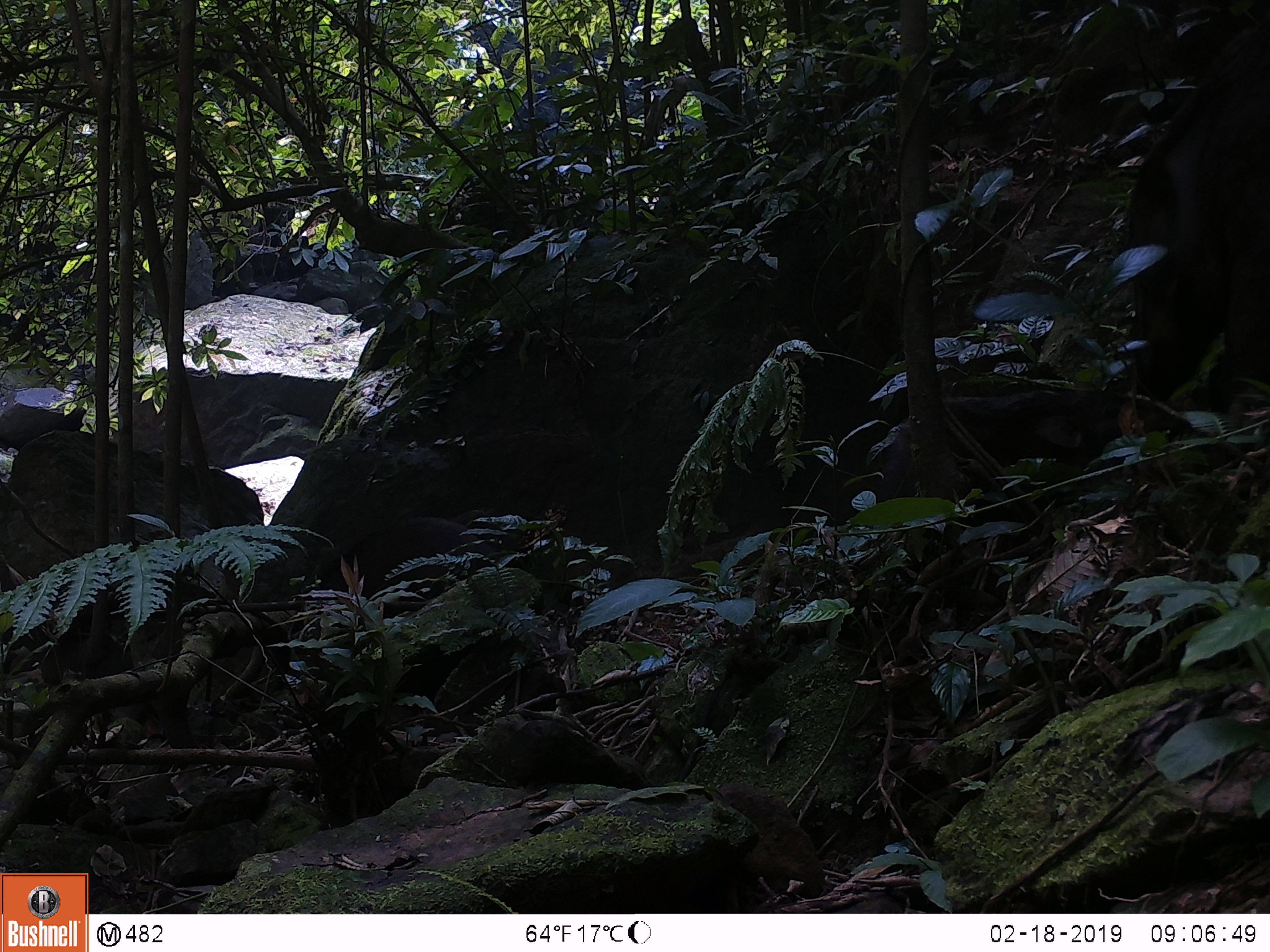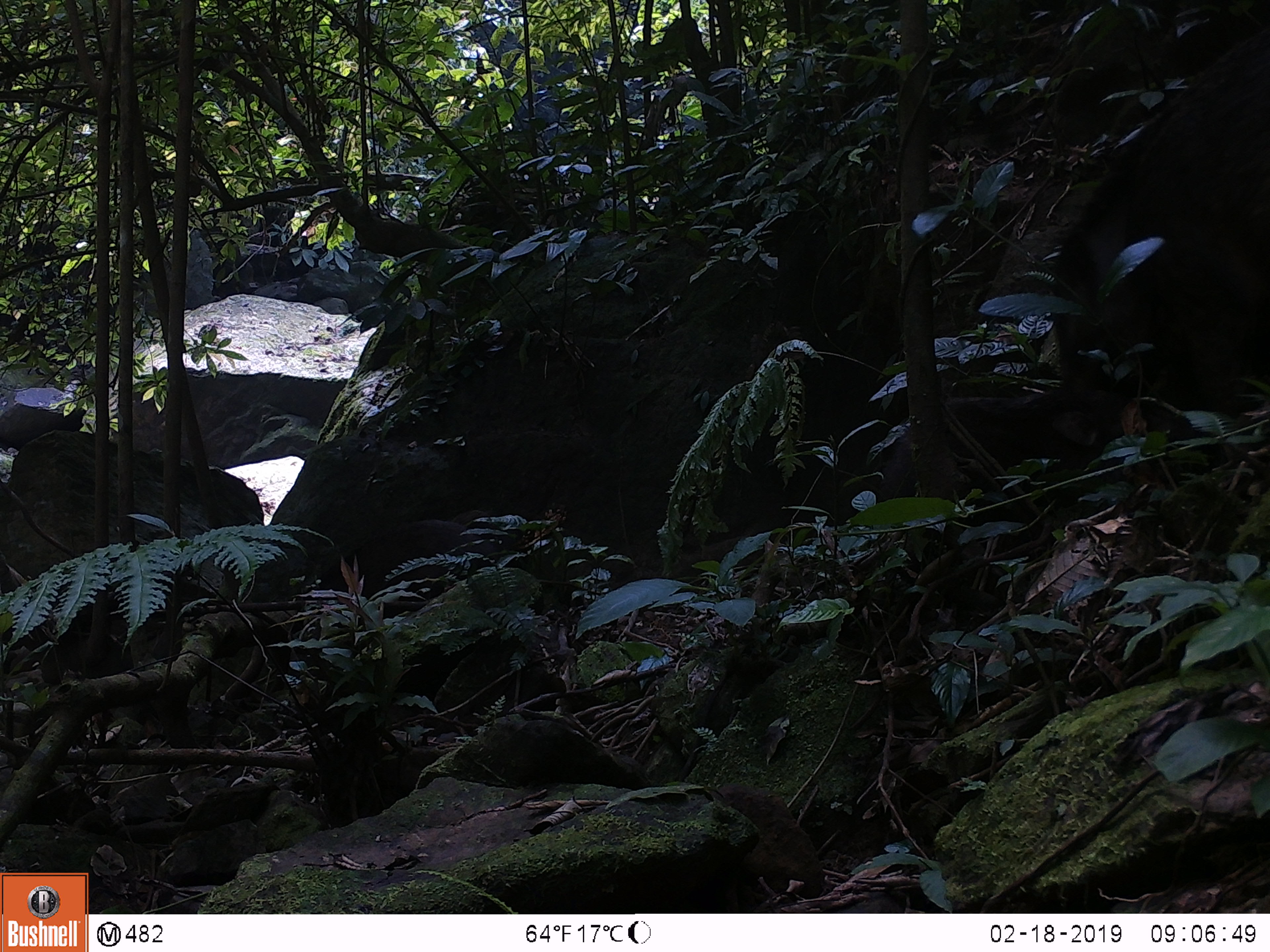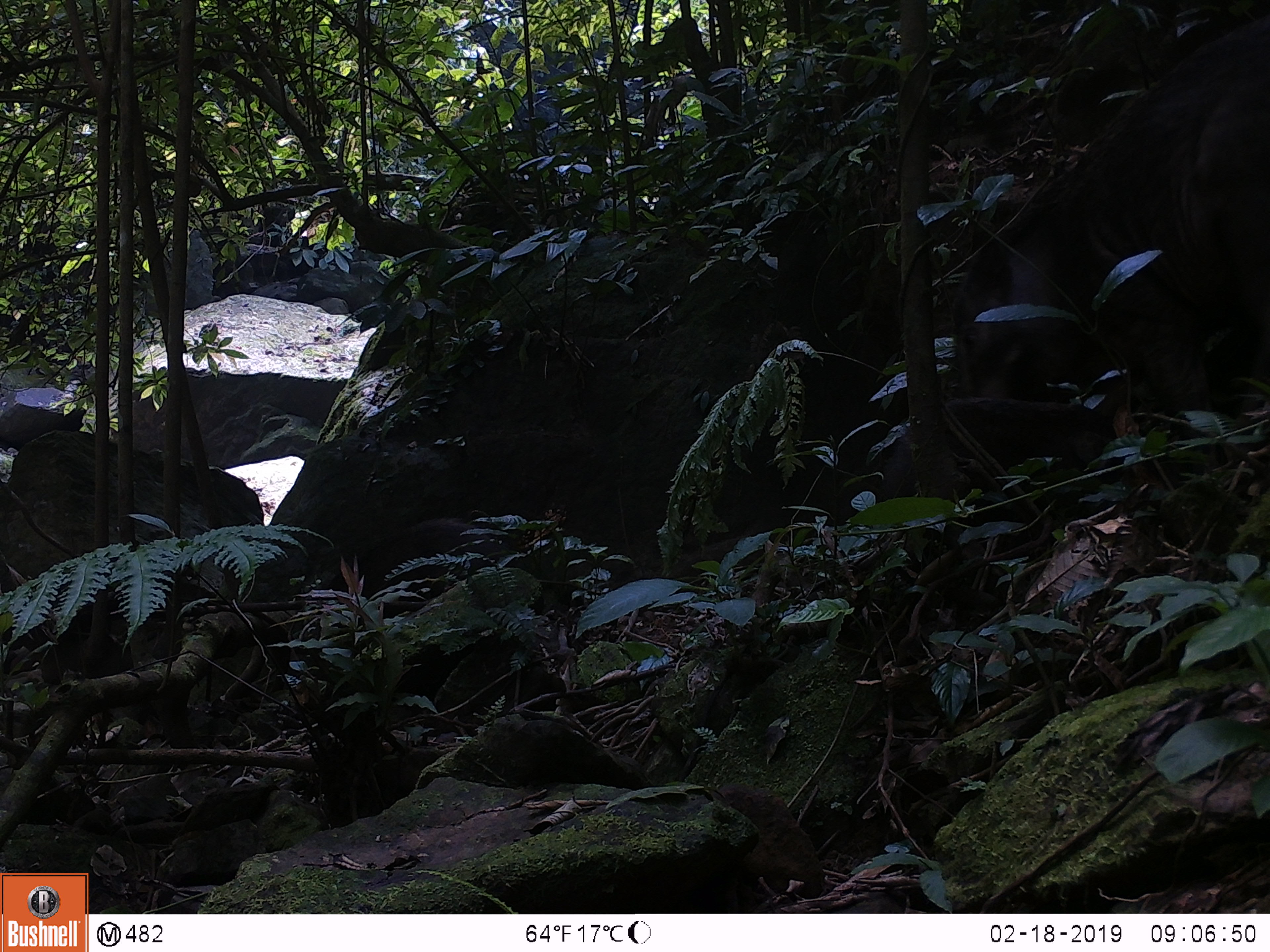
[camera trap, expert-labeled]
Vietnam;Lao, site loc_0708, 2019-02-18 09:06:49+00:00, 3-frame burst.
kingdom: Animalia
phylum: Chordata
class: Mammalia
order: Artiodactyla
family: Suidae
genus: Sus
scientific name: Sus scrofa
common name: eurasian wild pig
Eurasian wild pig (Sus scrofa). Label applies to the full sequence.